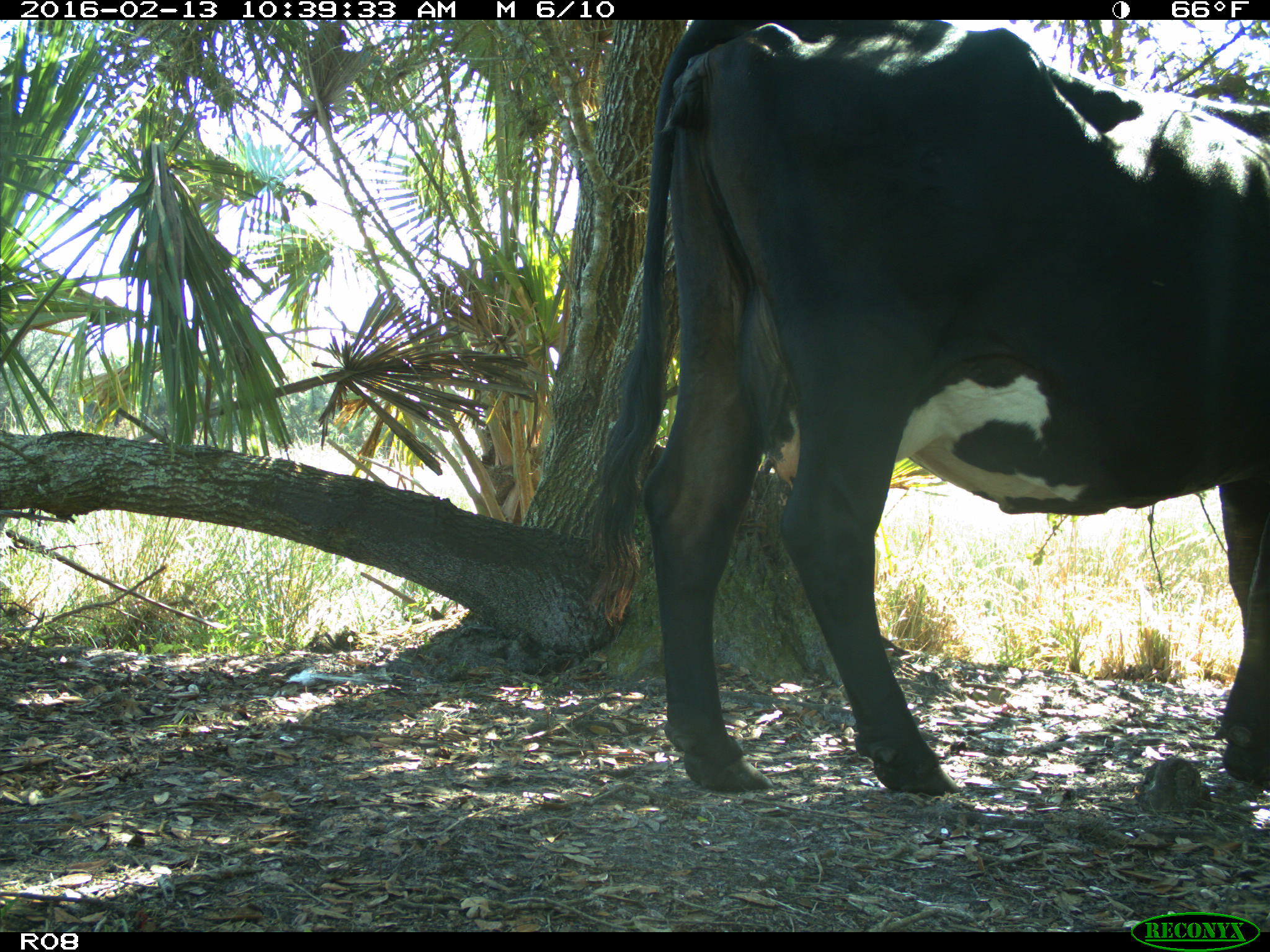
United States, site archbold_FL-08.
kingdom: Animalia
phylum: Chordata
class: Mammalia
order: Artiodactyla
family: Bovidae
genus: Bos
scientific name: Bos taurus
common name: domestic cow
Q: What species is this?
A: Bos taurus (domestic cow).